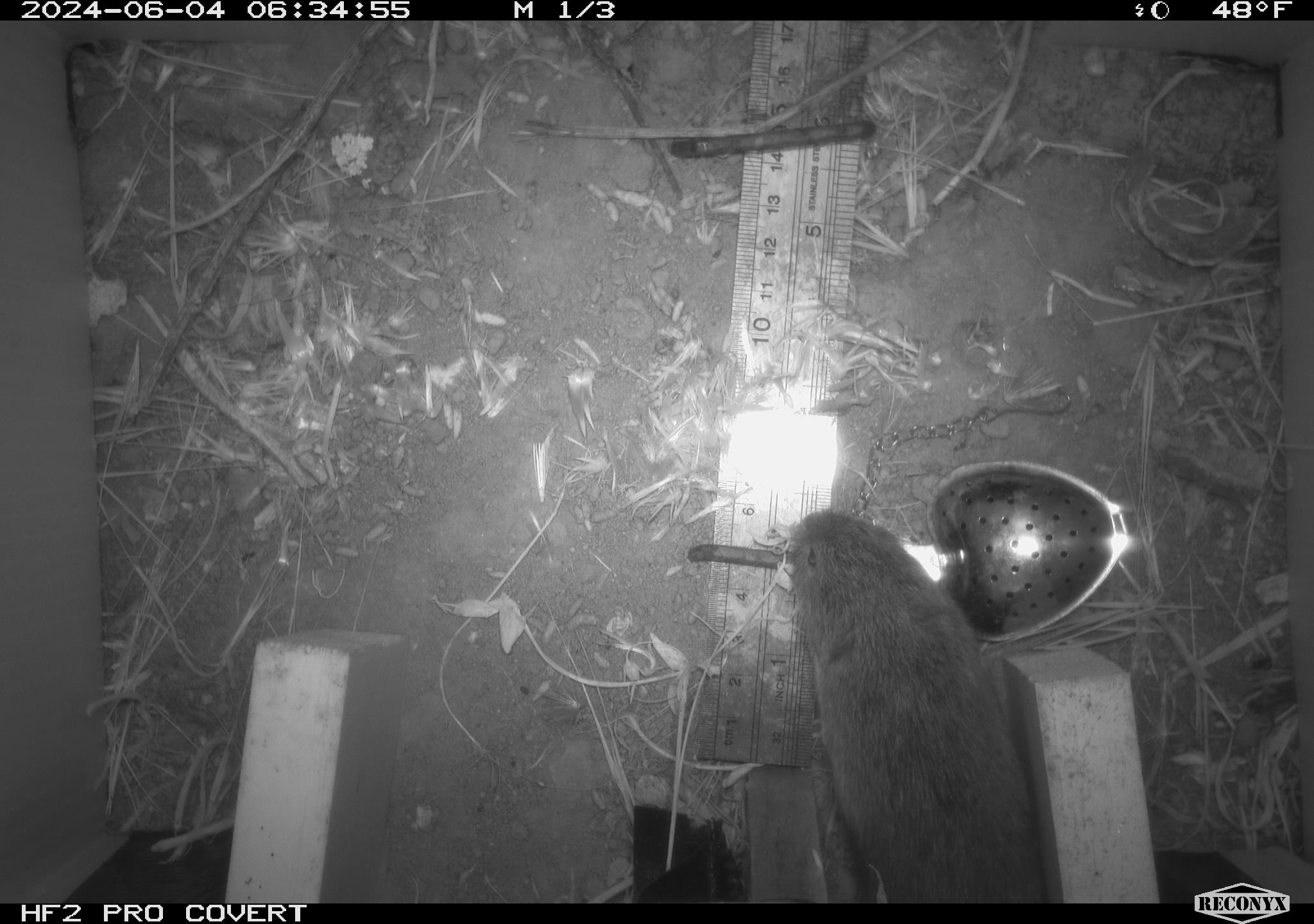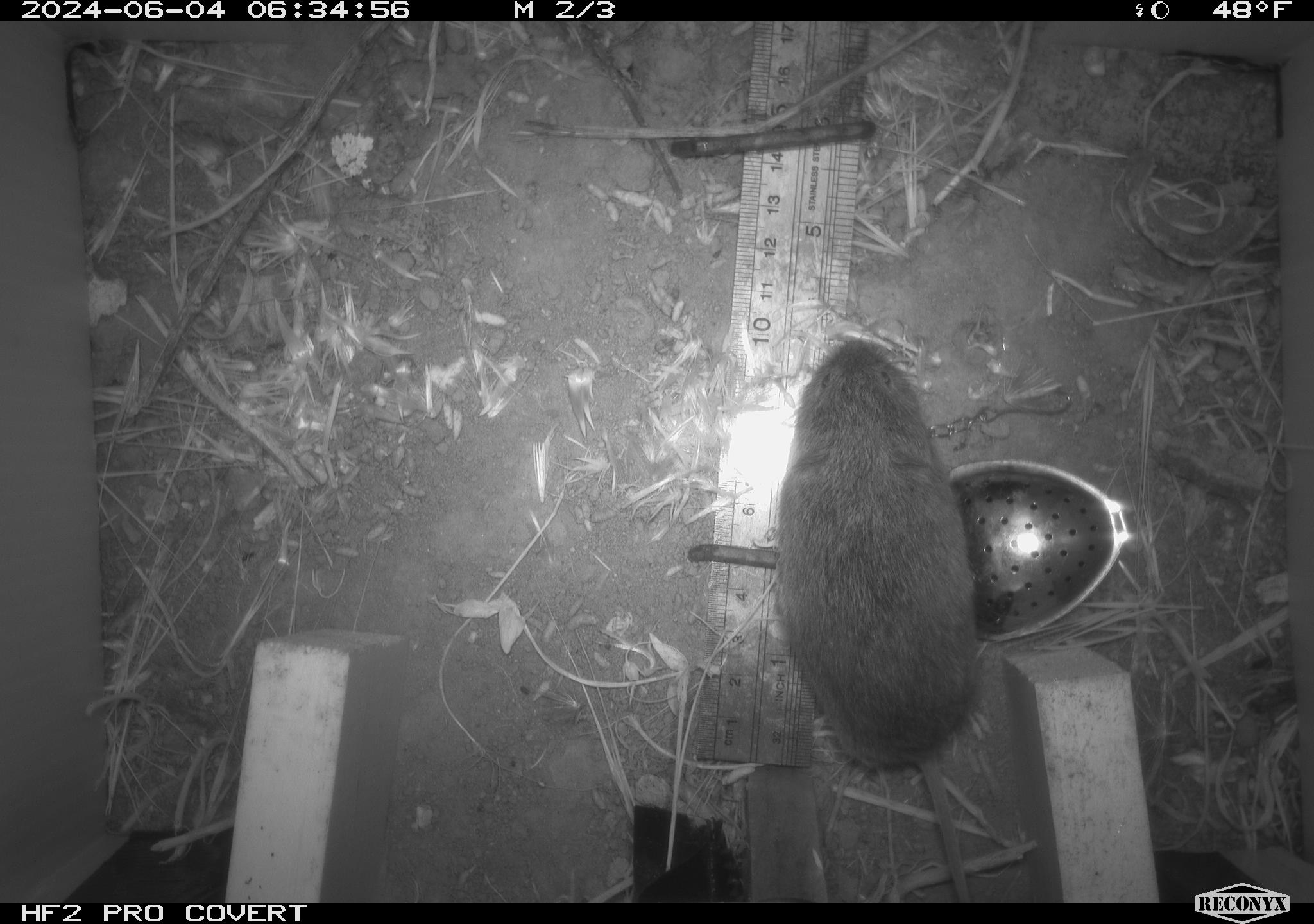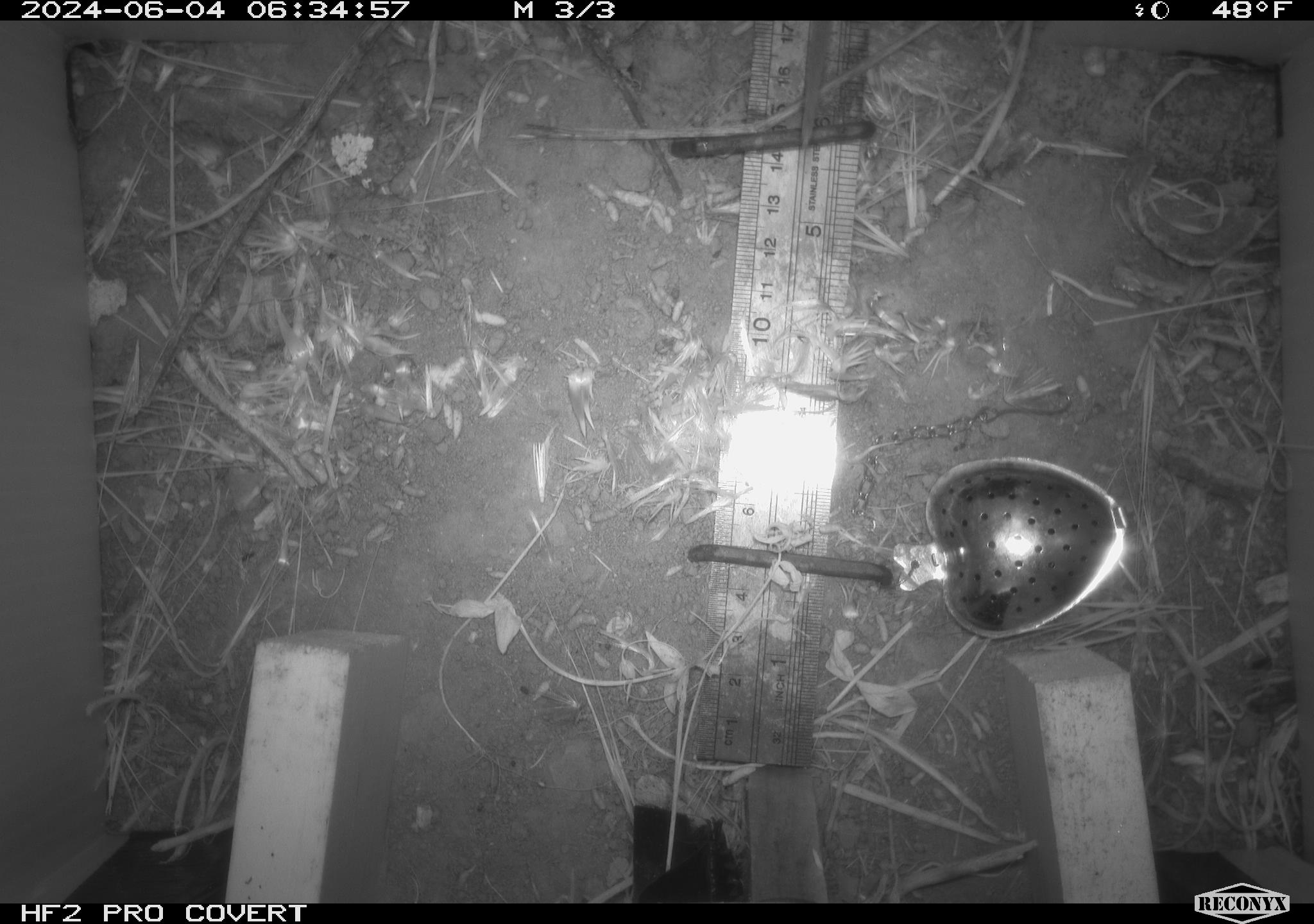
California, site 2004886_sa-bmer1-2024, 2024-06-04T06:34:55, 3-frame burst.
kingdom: Animalia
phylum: Chordata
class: Mammalia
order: Rodentia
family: Cricetidae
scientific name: Arvicolinae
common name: voles, lemmings, and muskrats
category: arvicolinae subfamily